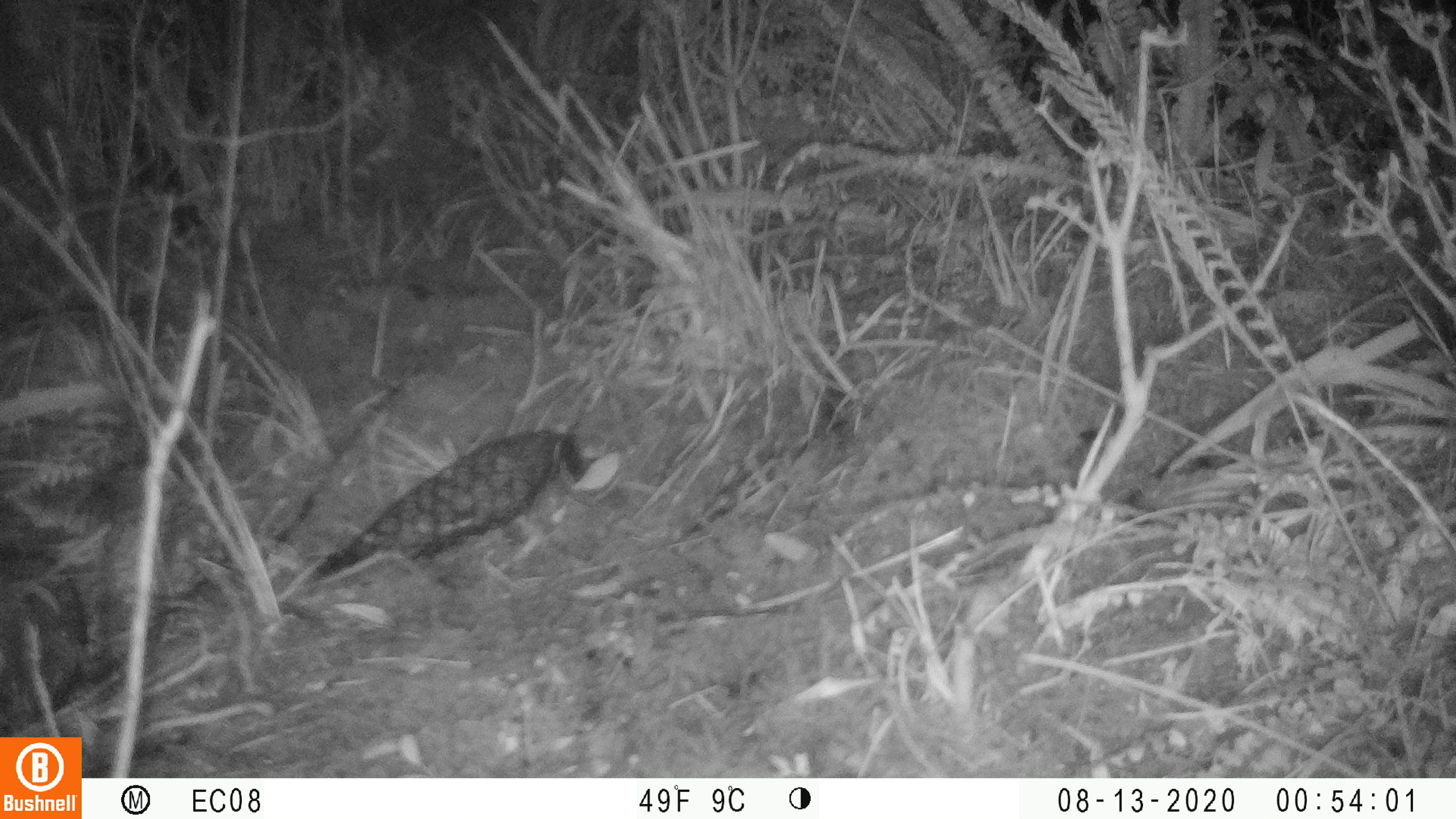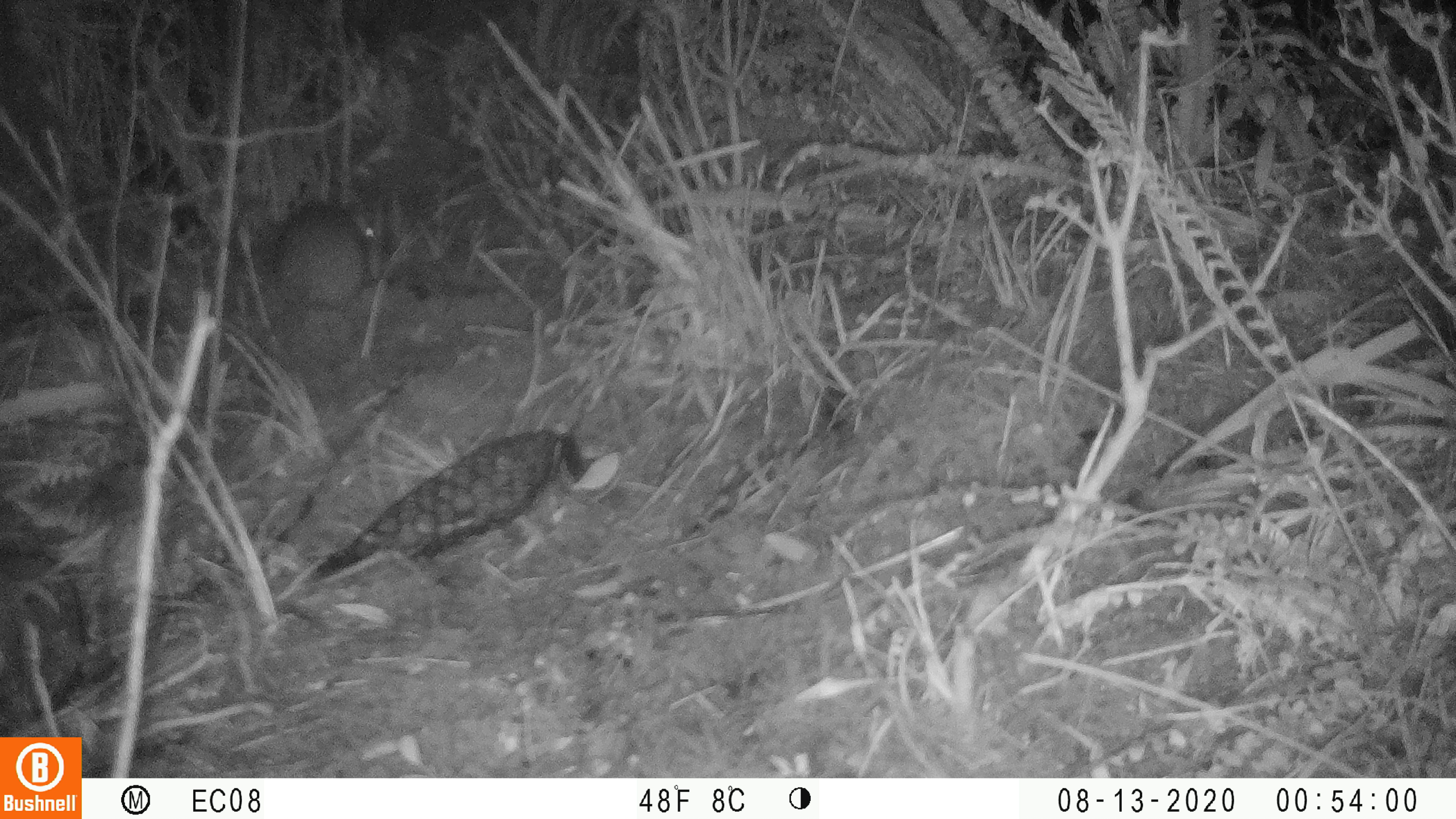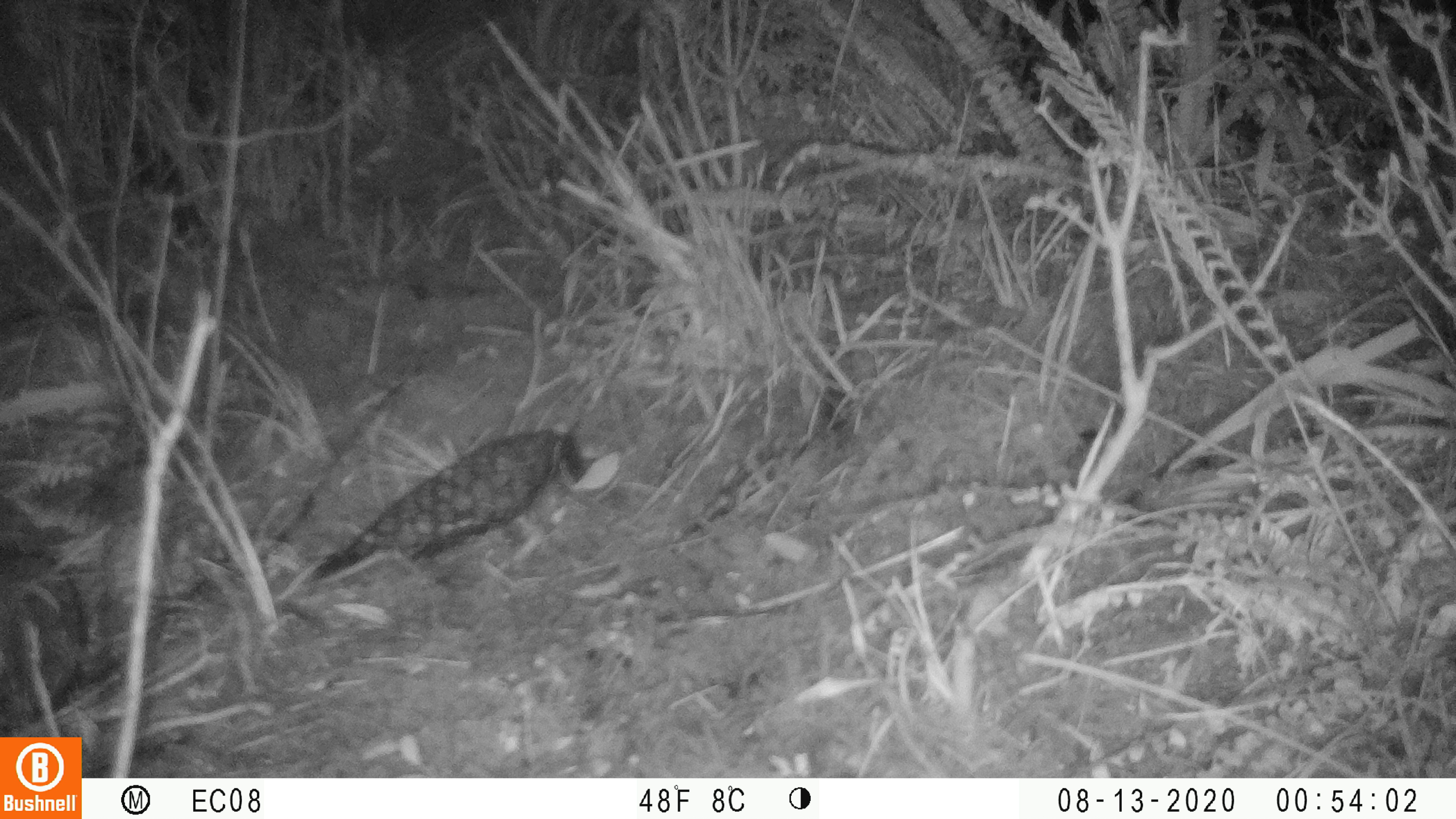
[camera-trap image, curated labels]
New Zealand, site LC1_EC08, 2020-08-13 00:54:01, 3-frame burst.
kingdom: Animalia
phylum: Chordata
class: Mammalia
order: Rodentia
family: Muridae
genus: Rattus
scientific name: Rattus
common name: rat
Rat (Rattus).